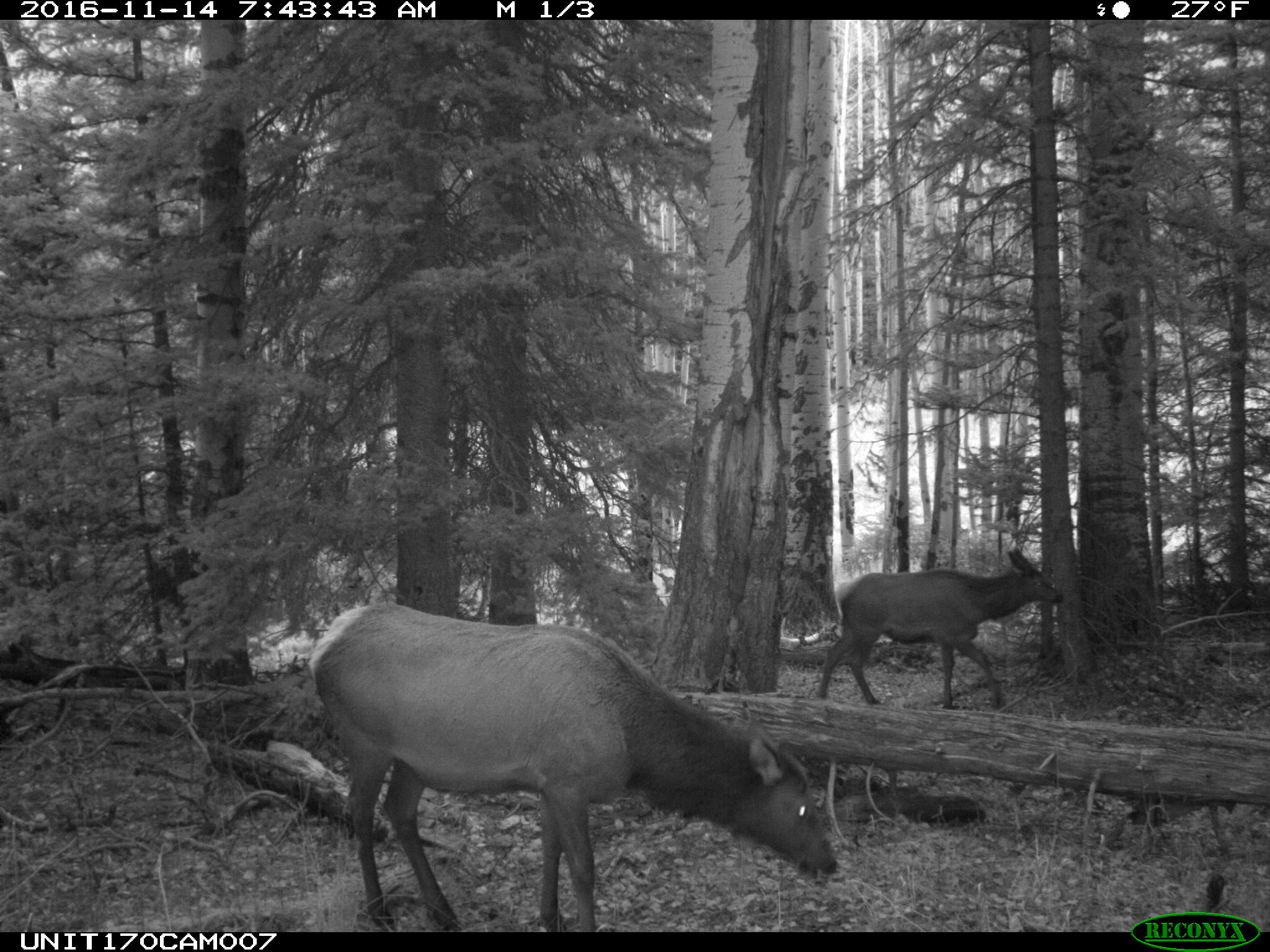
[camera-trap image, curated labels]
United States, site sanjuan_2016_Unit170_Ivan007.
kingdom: Animalia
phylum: Chordata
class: Mammalia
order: Artiodactyla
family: Cervidae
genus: Cervus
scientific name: Cervus elaphus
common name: red deer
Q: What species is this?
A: Cervus elaphus (red deer).